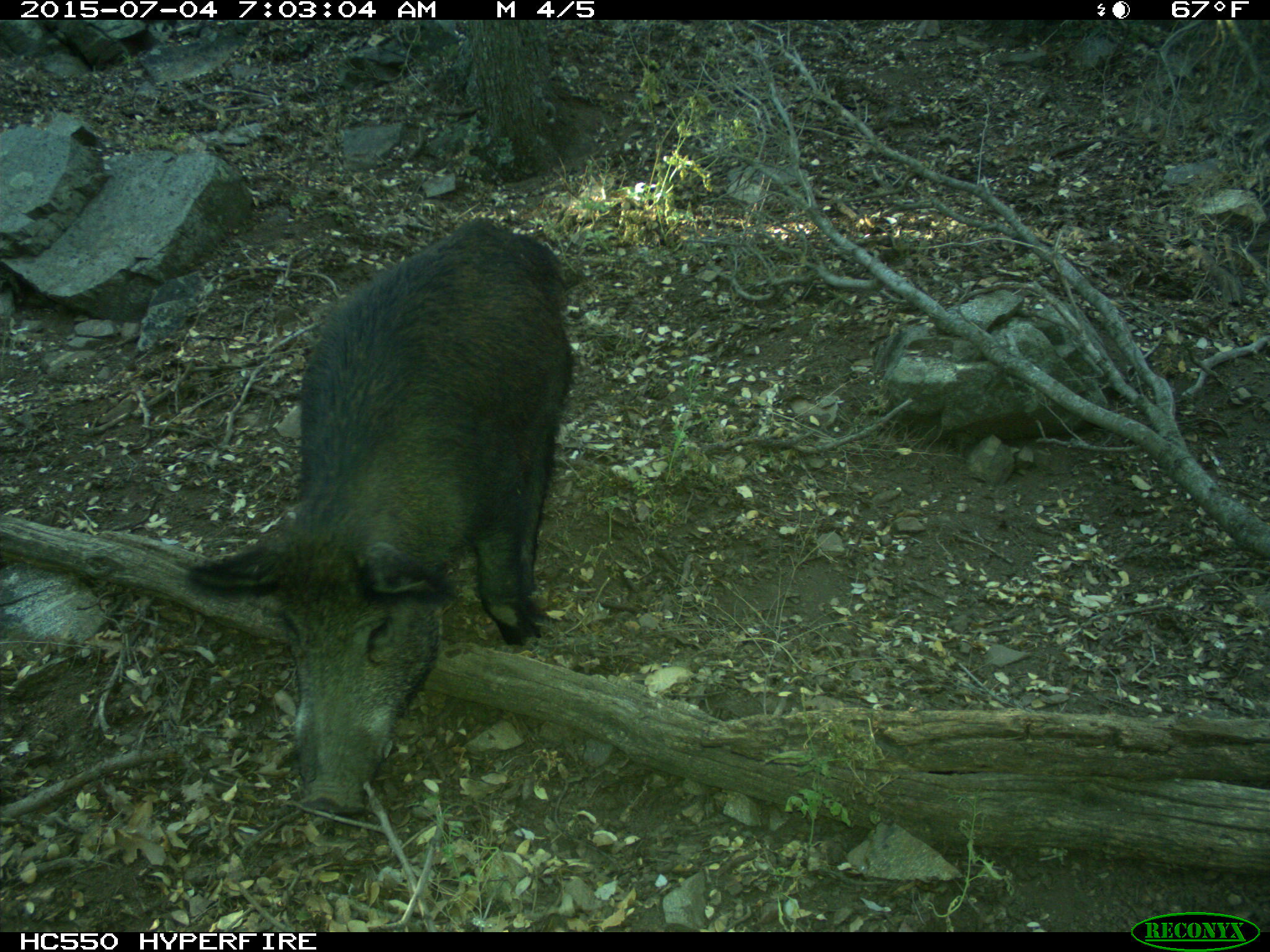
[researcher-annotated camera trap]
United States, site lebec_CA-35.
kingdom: Animalia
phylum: Chordata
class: Mammalia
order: Artiodactyla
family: Suidae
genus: Sus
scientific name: Sus scrofa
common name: wild boar